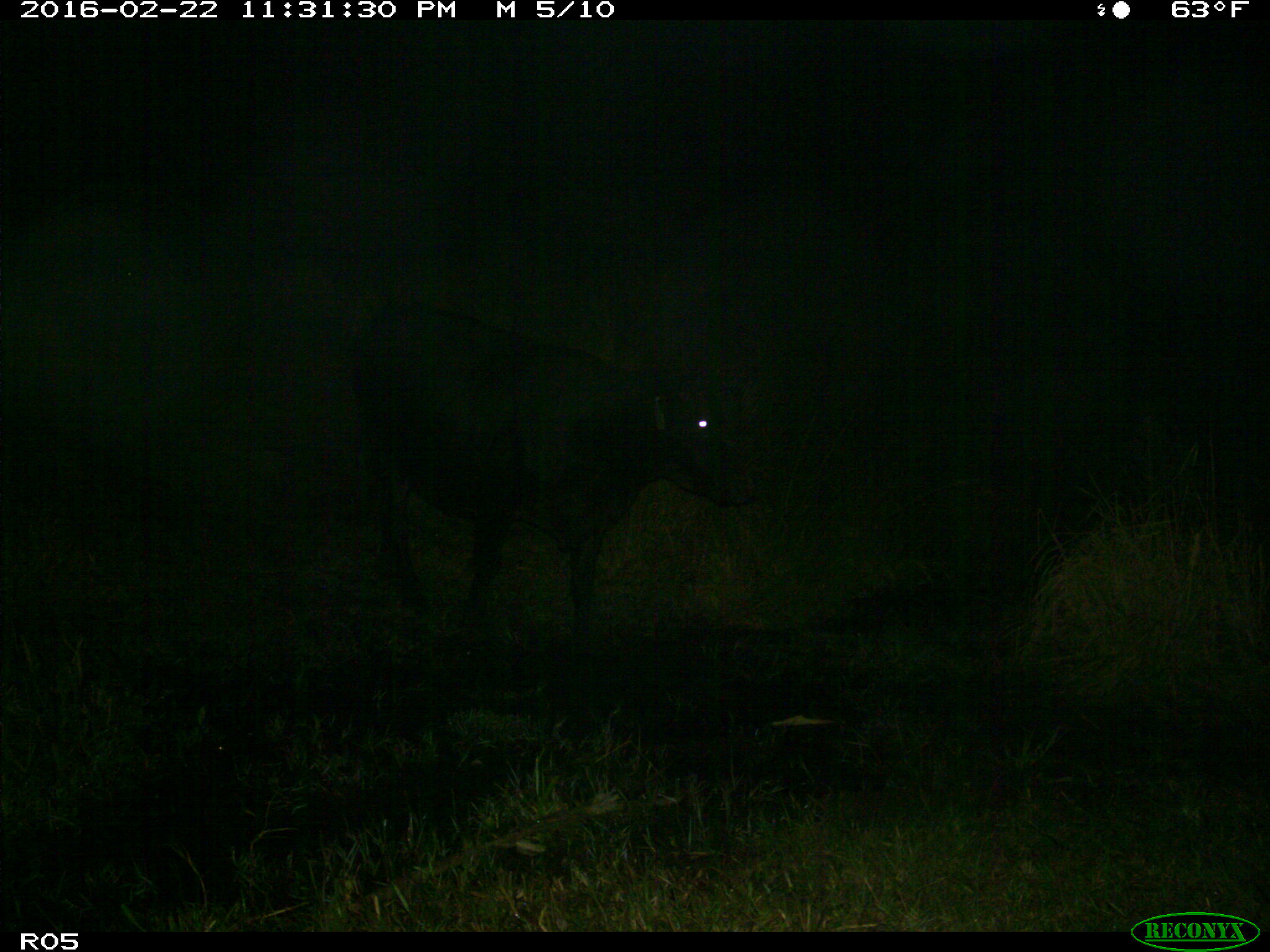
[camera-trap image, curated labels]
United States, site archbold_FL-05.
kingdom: Animalia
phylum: Chordata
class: Mammalia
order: Artiodactyla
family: Bovidae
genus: Bos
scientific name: Bos taurus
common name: domestic cow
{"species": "Bos taurus (domestic cow)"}